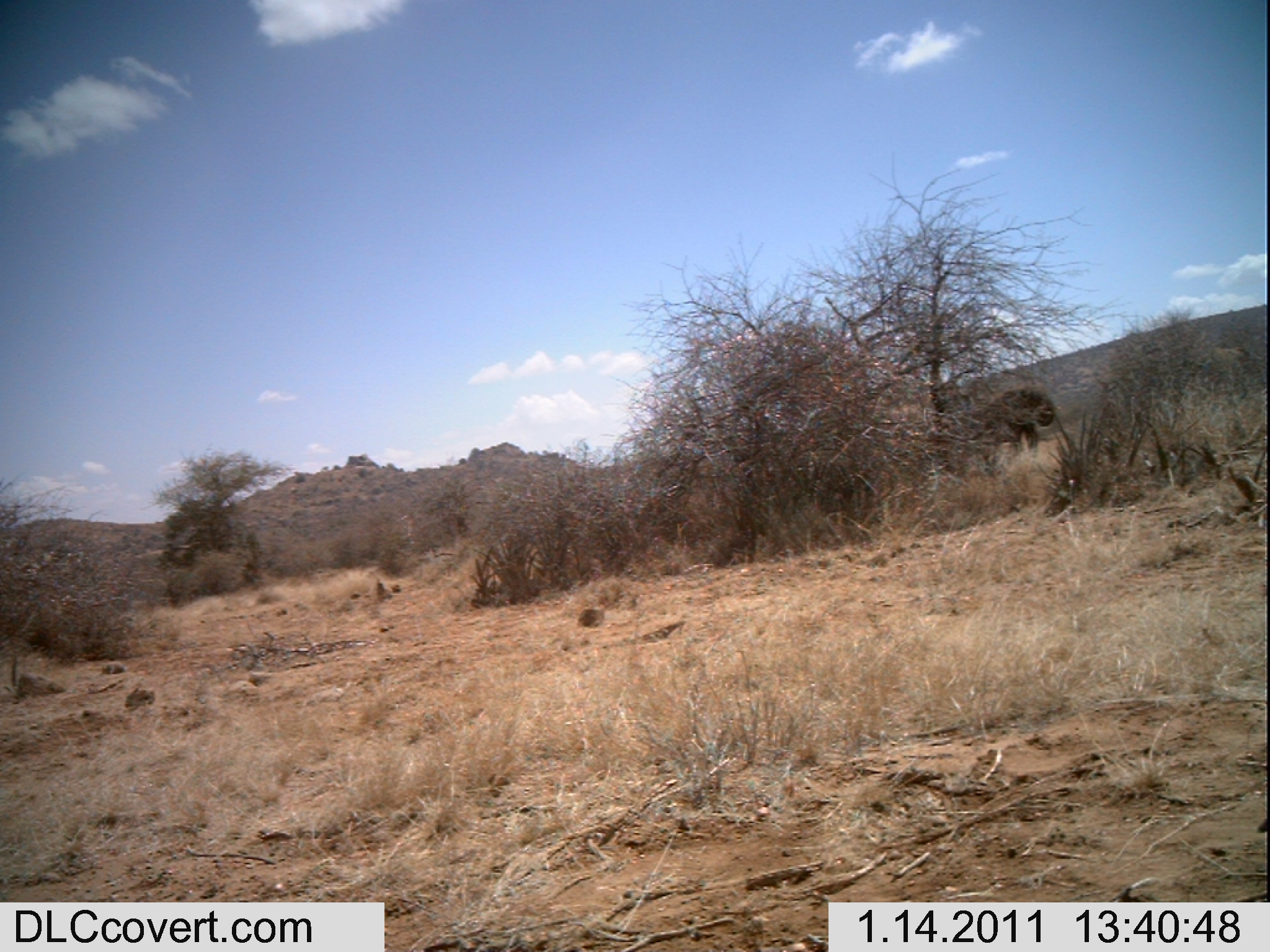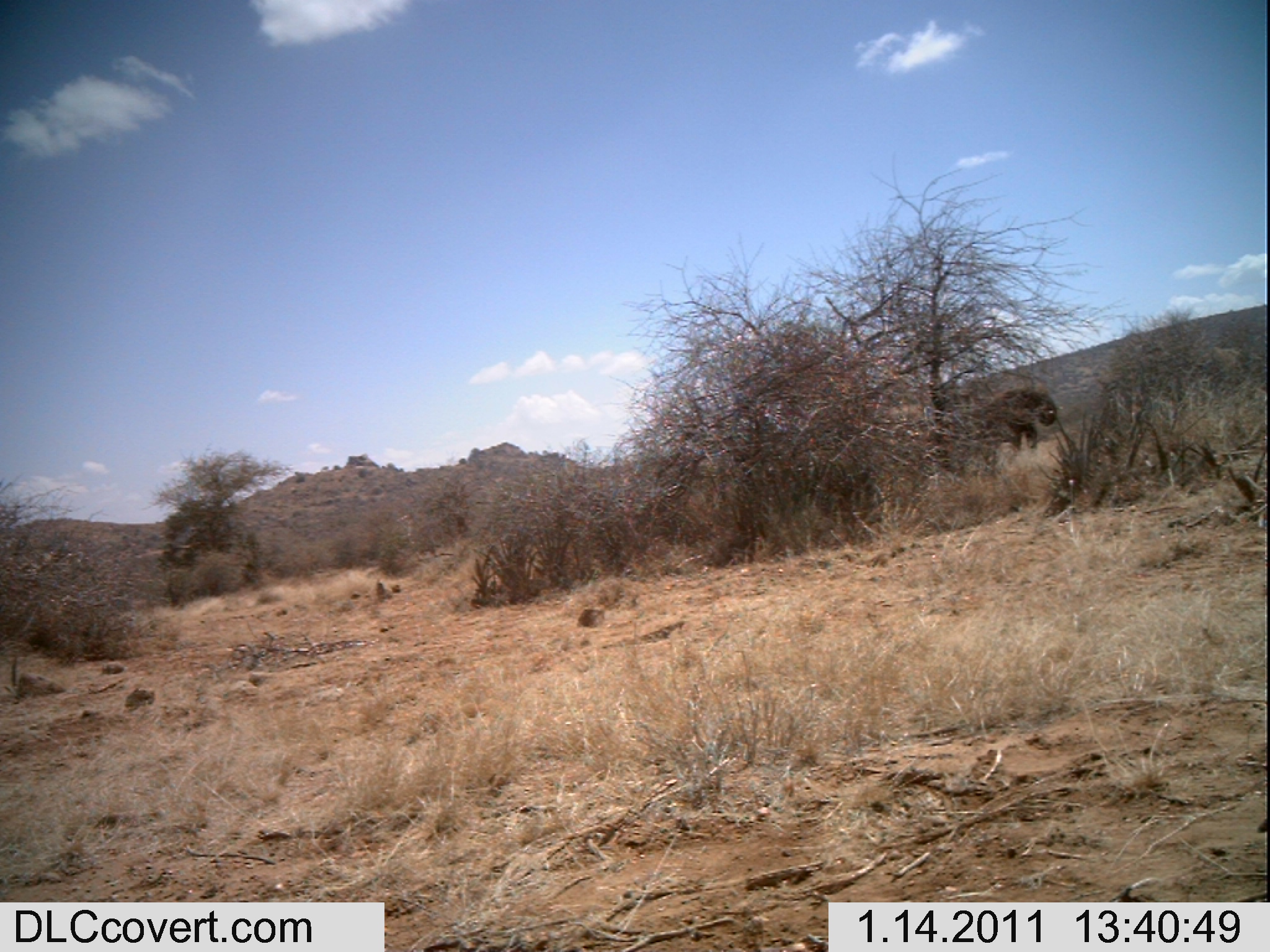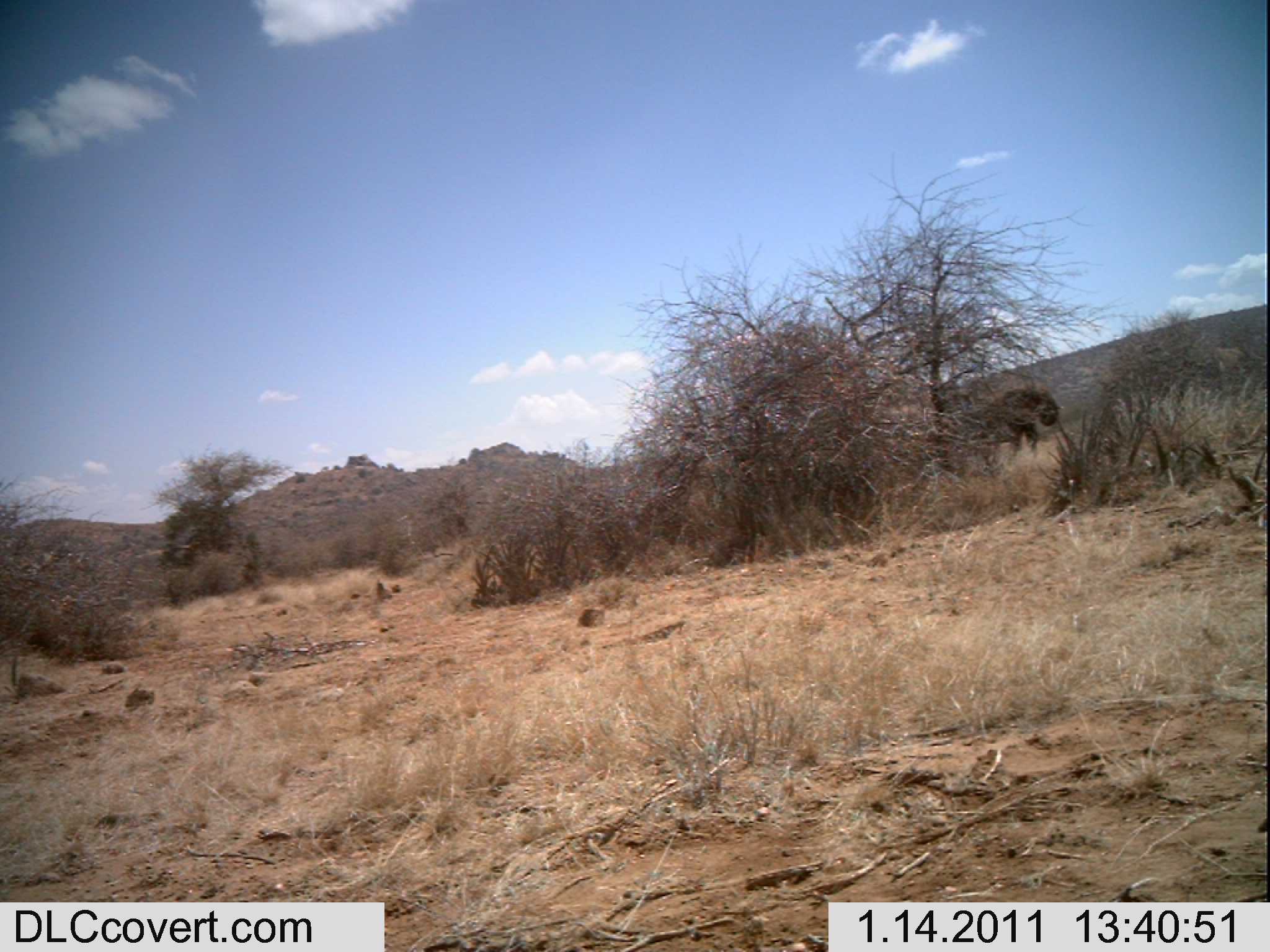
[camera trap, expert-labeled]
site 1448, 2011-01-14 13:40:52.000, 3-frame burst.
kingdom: Animalia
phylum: Chordata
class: Mammalia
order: Proboscidea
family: Elephantidae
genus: Loxodonta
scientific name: Loxodonta africana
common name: african bush elephant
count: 1